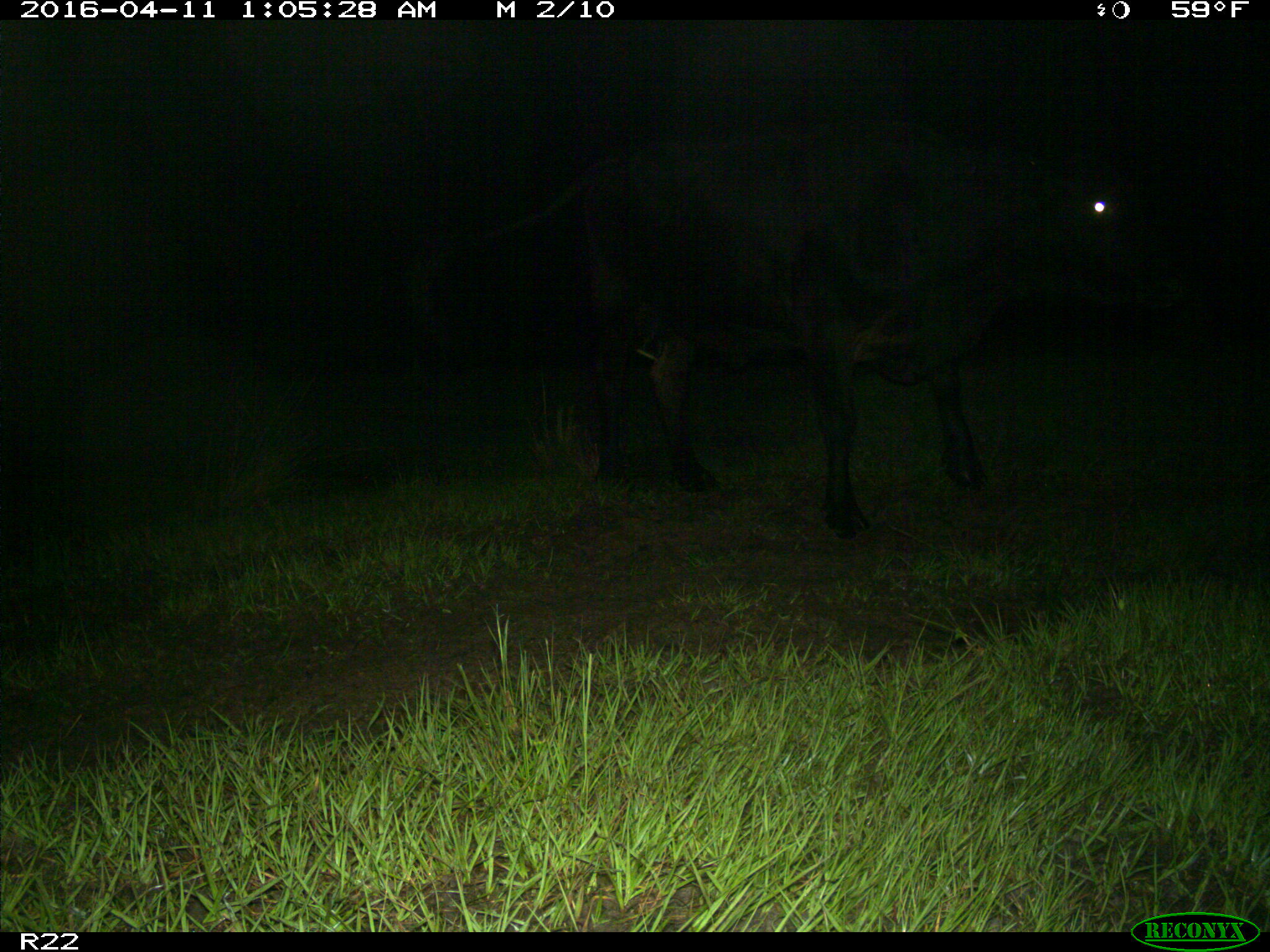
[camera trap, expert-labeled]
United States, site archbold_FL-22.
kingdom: Animalia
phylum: Chordata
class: Mammalia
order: Artiodactyla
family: Bovidae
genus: Bos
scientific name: Bos taurus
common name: domestic cow